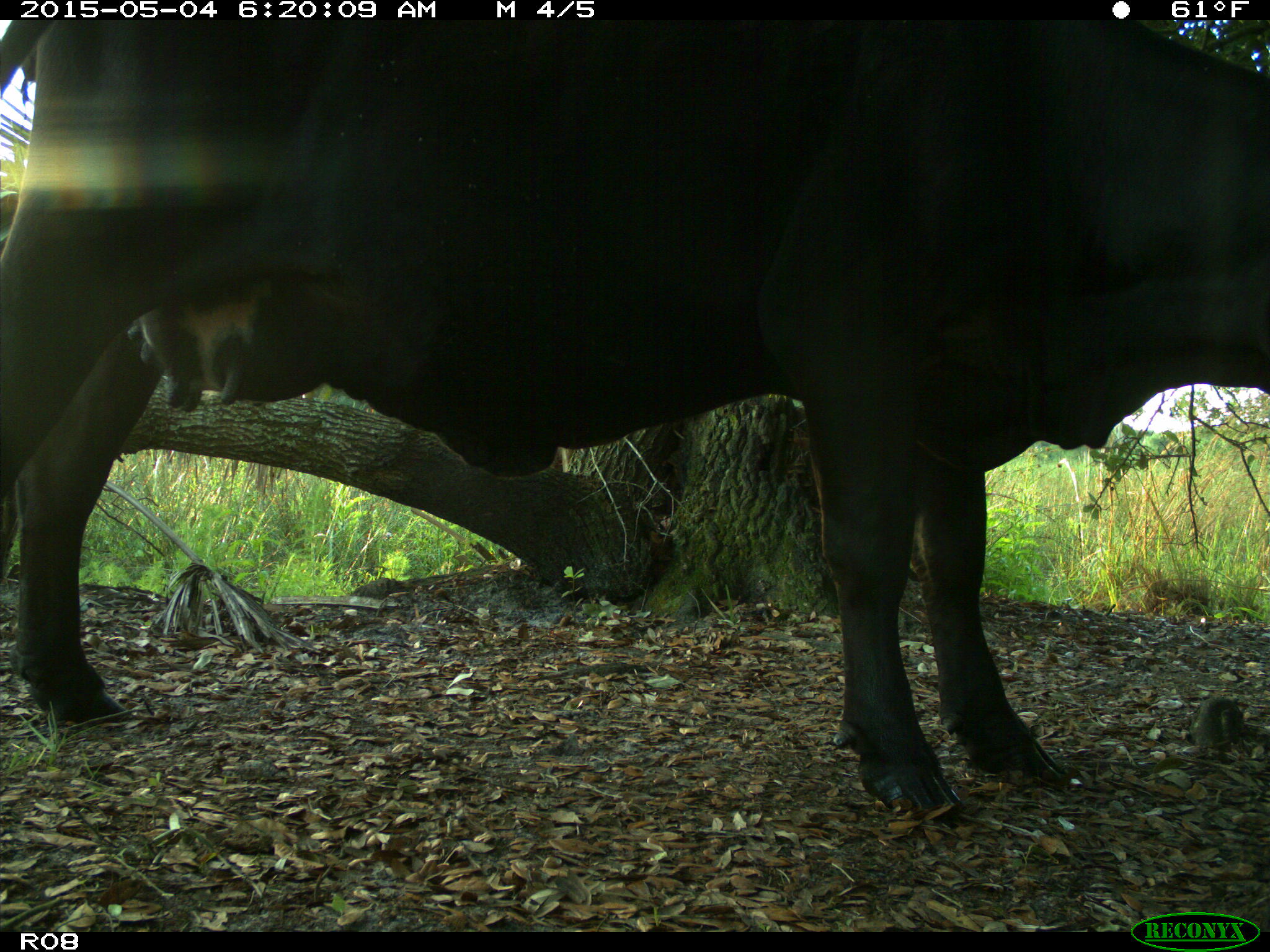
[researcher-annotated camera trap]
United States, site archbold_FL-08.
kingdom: Animalia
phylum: Chordata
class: Mammalia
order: Artiodactyla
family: Bovidae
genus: Bos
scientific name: Bos taurus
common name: domestic cow